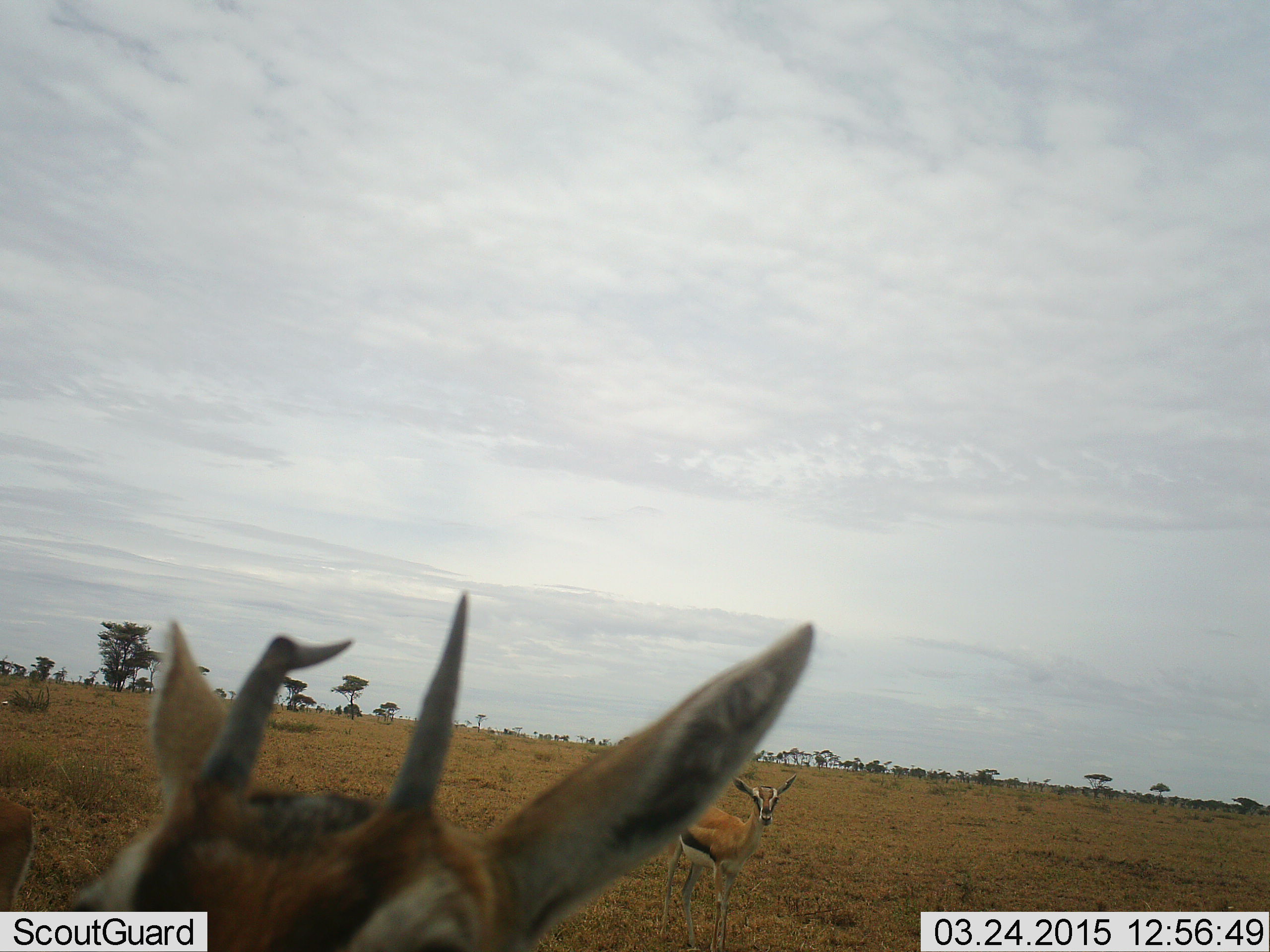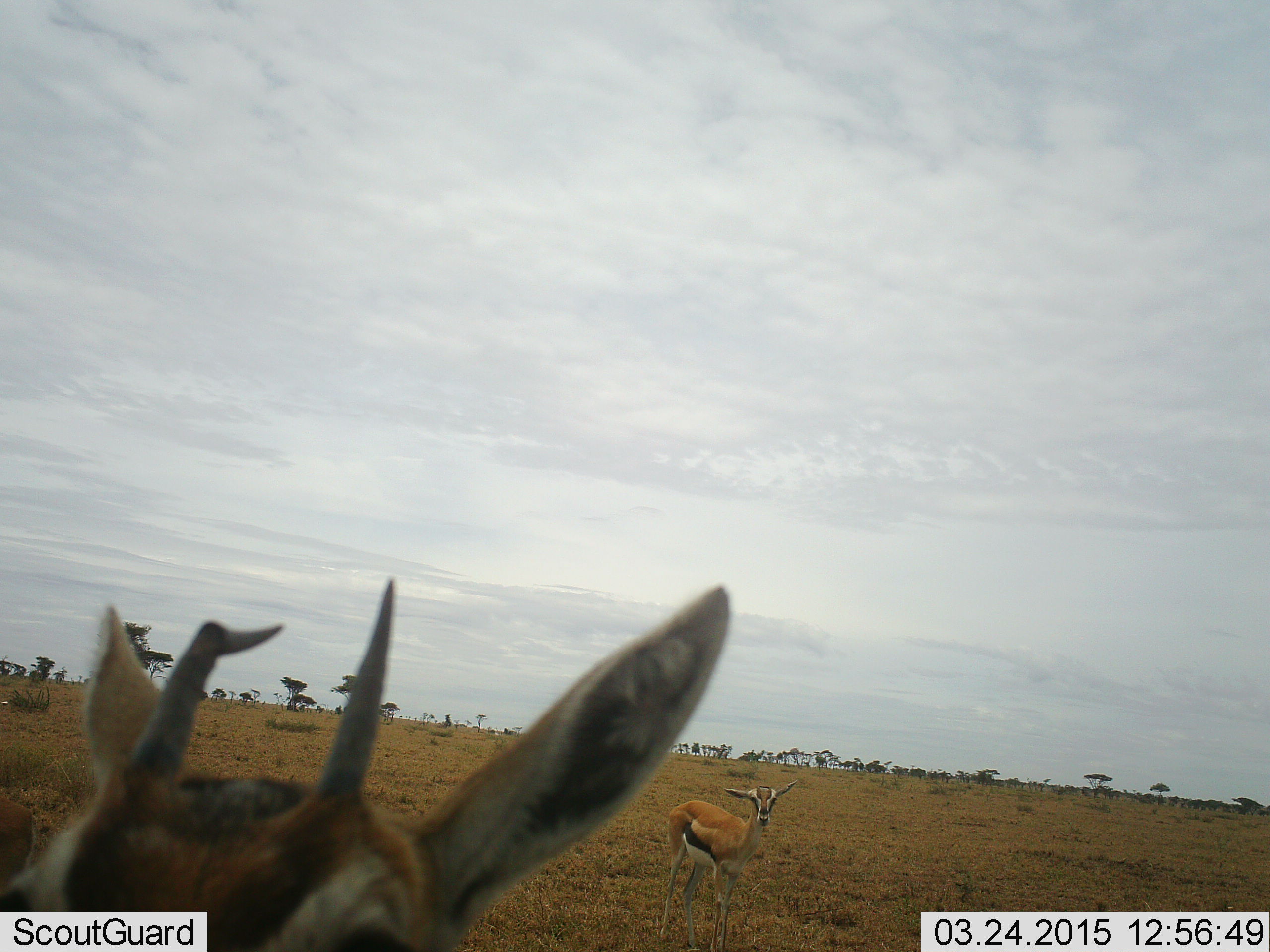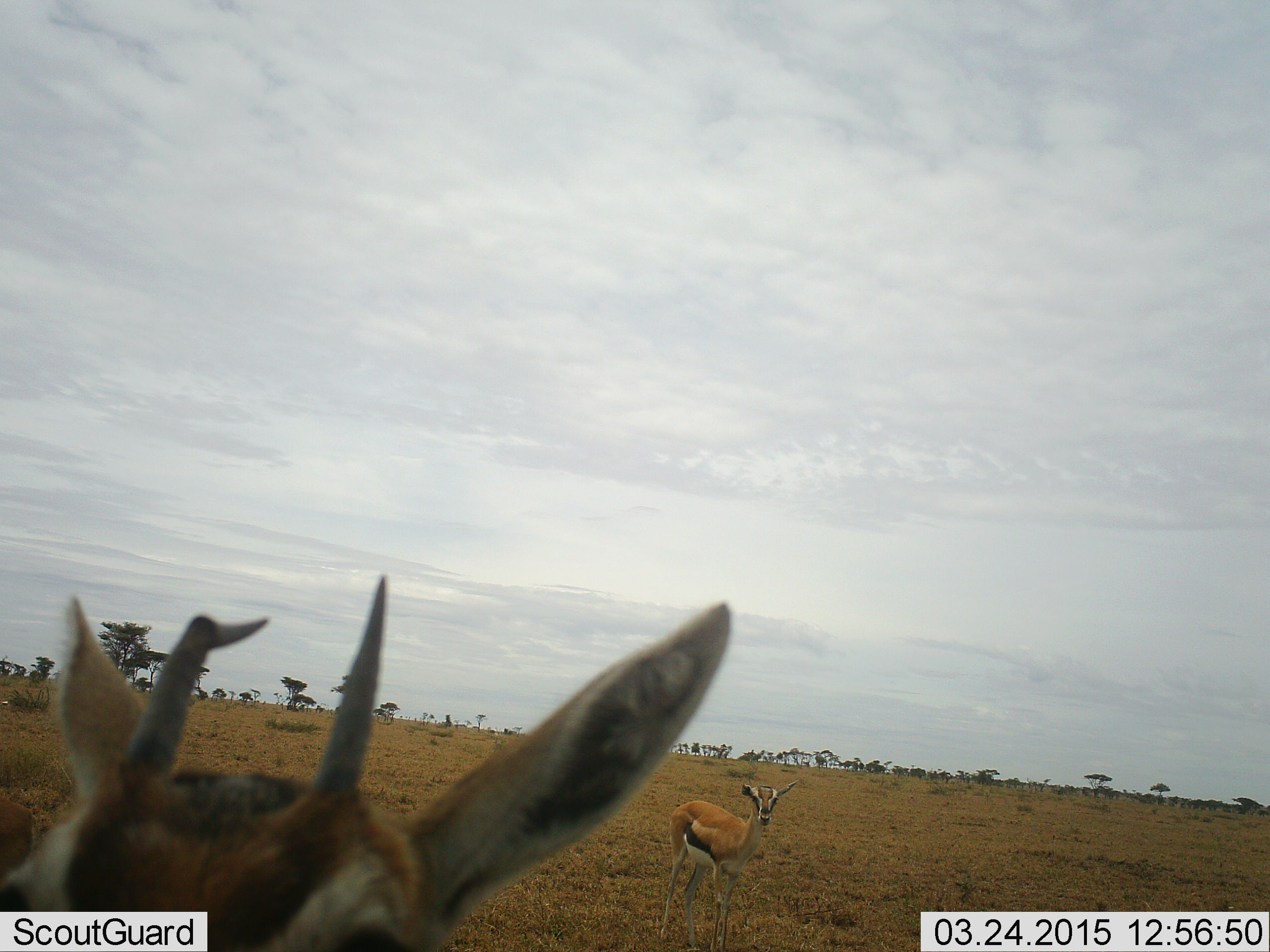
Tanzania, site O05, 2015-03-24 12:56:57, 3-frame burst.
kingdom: Animalia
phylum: Chordata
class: Mammalia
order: Artiodactyla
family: Bovidae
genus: Eudorcas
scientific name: Eudorcas thomsonii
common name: thomson's gazelle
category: gazellethomsons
Gazellethomsons (thomson's gazelle) (Eudorcas thomsonii), count 2. Behavior (volunteer vote fractions): standing 90%, resting 10%, moving 40%, interacting 0%. Young present (vote fraction): 0%. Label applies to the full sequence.